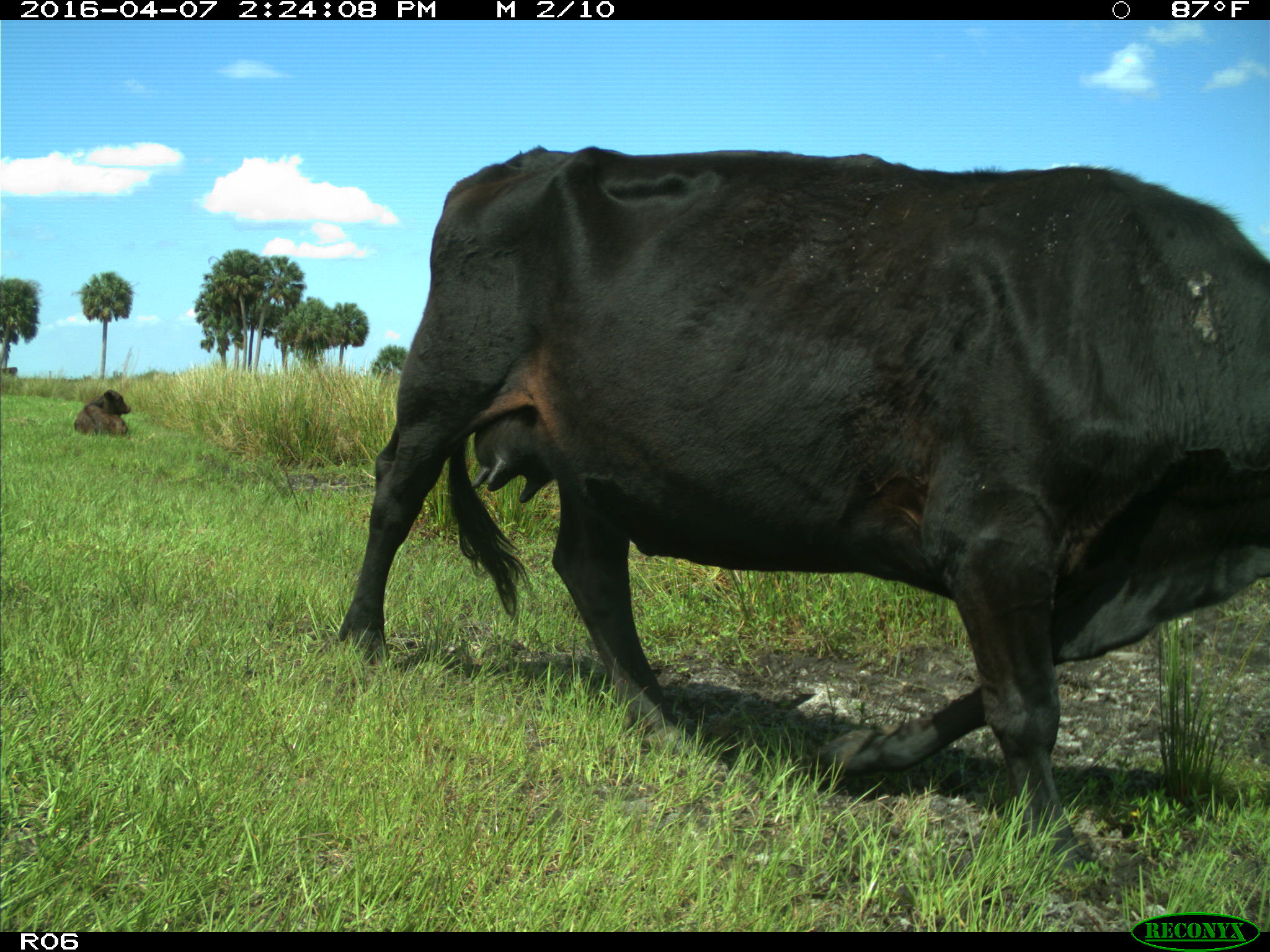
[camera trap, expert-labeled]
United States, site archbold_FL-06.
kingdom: Animalia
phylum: Chordata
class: Mammalia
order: Artiodactyla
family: Bovidae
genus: Bos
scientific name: Bos taurus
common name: domestic cow